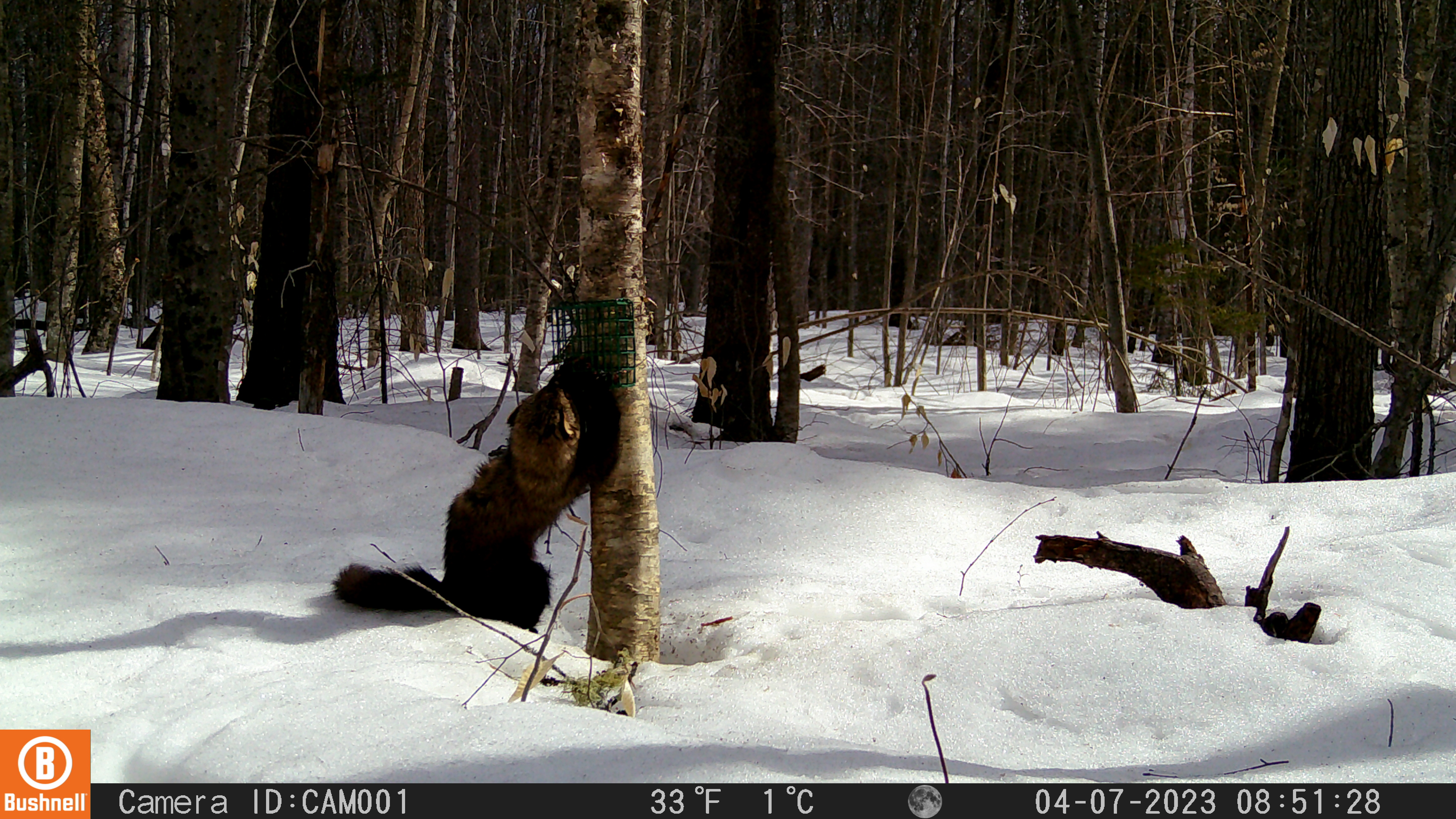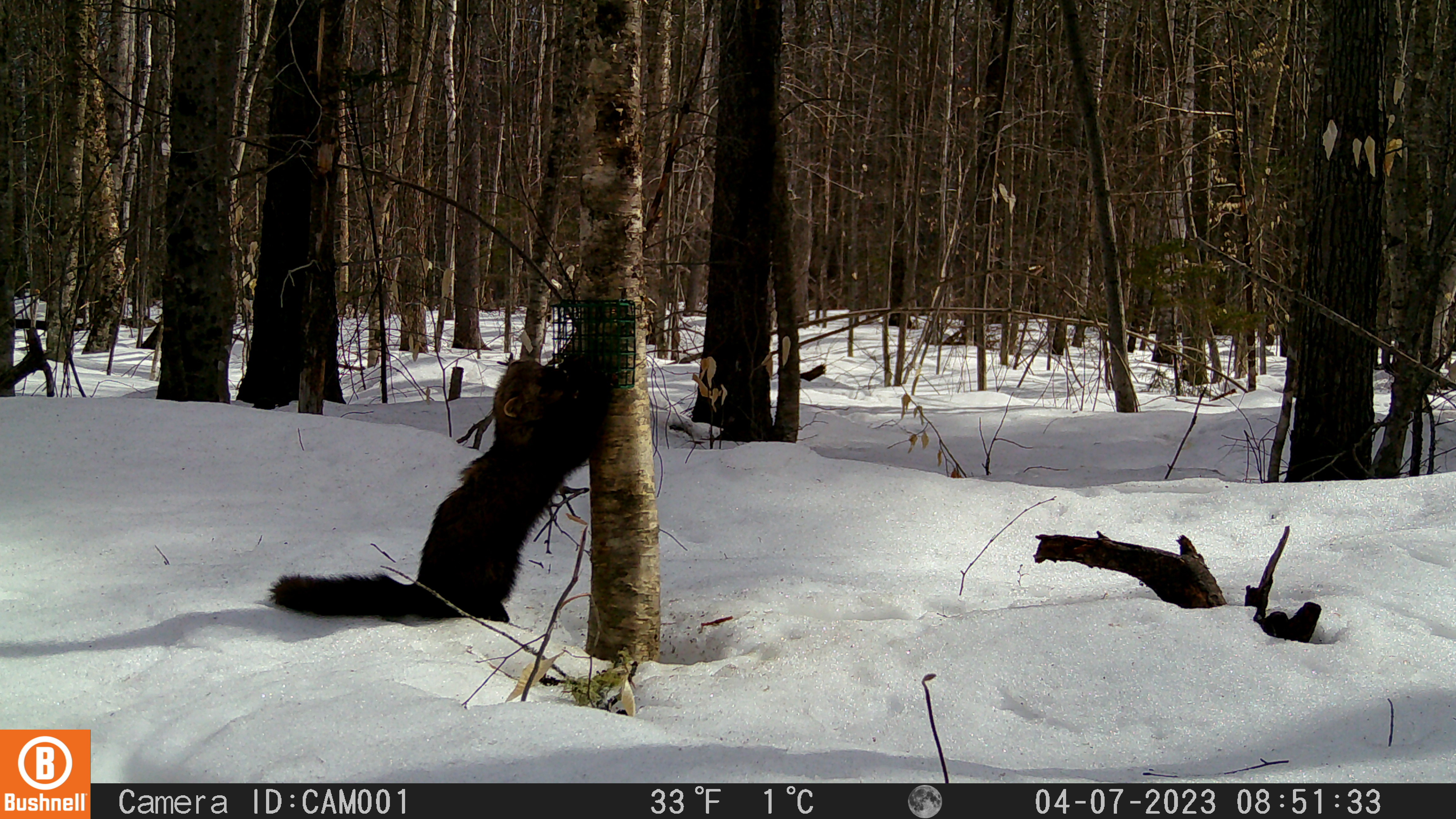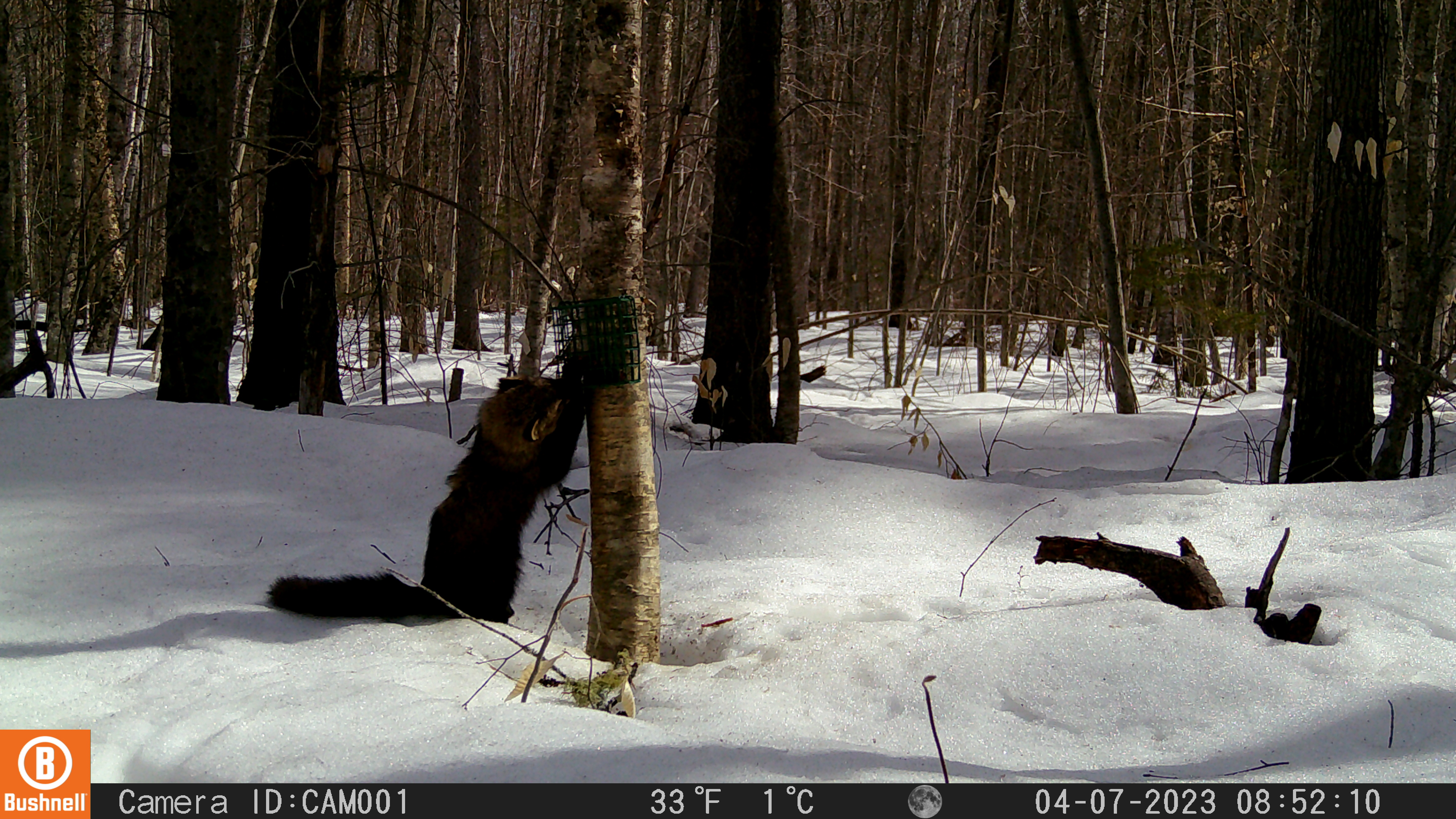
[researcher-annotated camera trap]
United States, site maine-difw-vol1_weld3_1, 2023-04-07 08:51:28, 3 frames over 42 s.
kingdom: Animalia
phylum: Chordata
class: Mammalia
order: Carnivora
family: Mustelidae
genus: Pekania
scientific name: Pekania pennanti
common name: fisher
Fisher (Pekania pennanti).